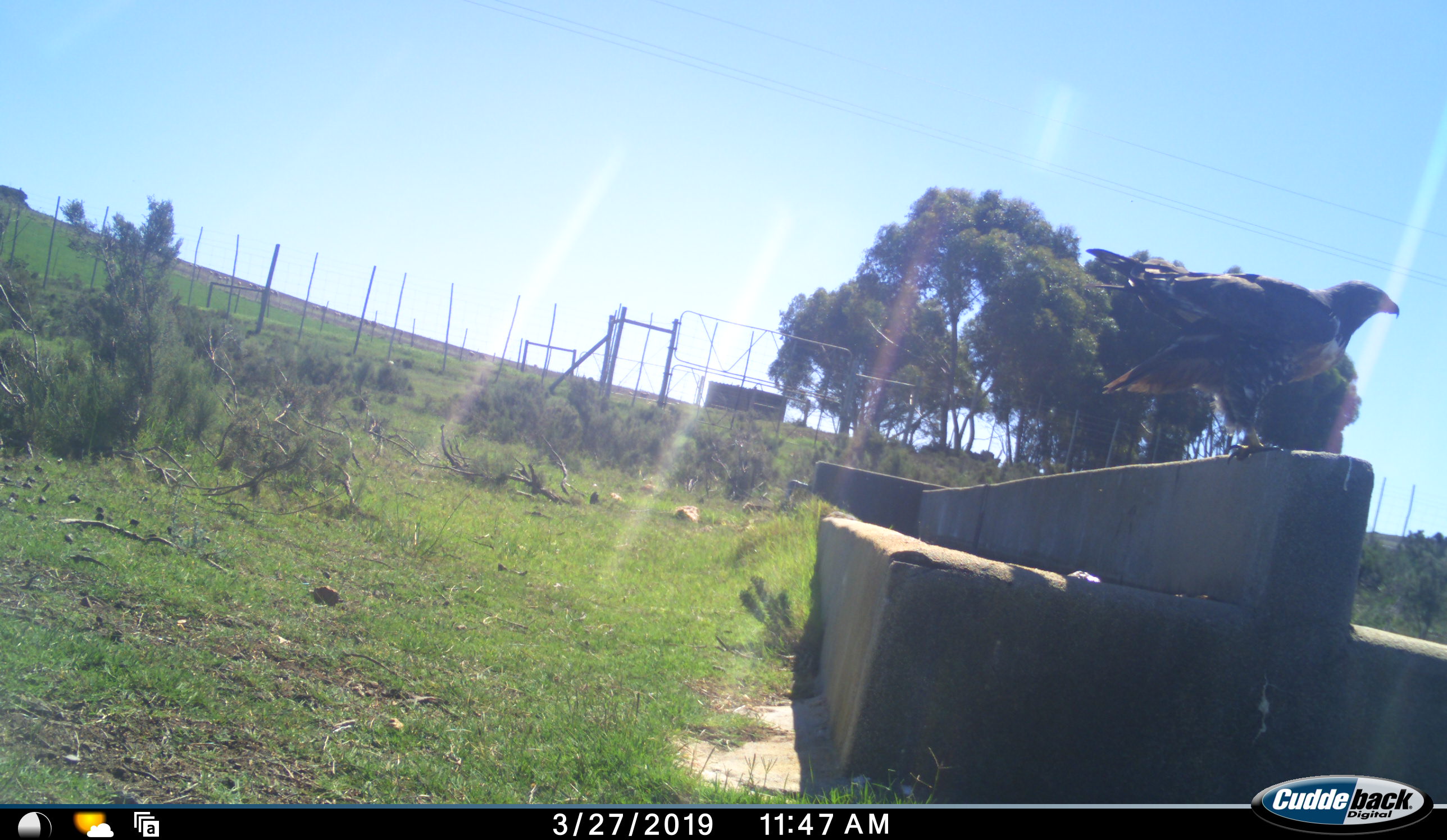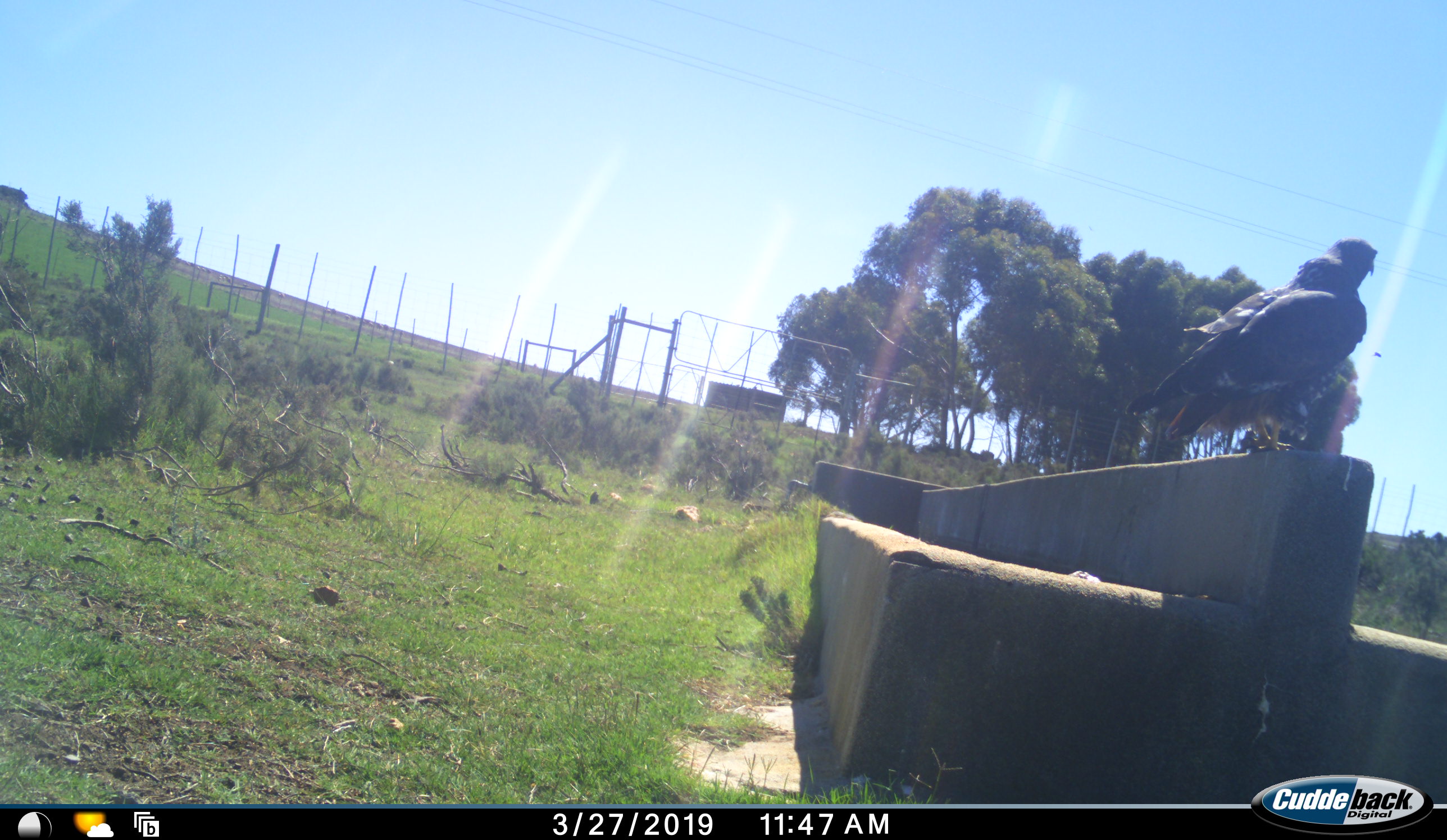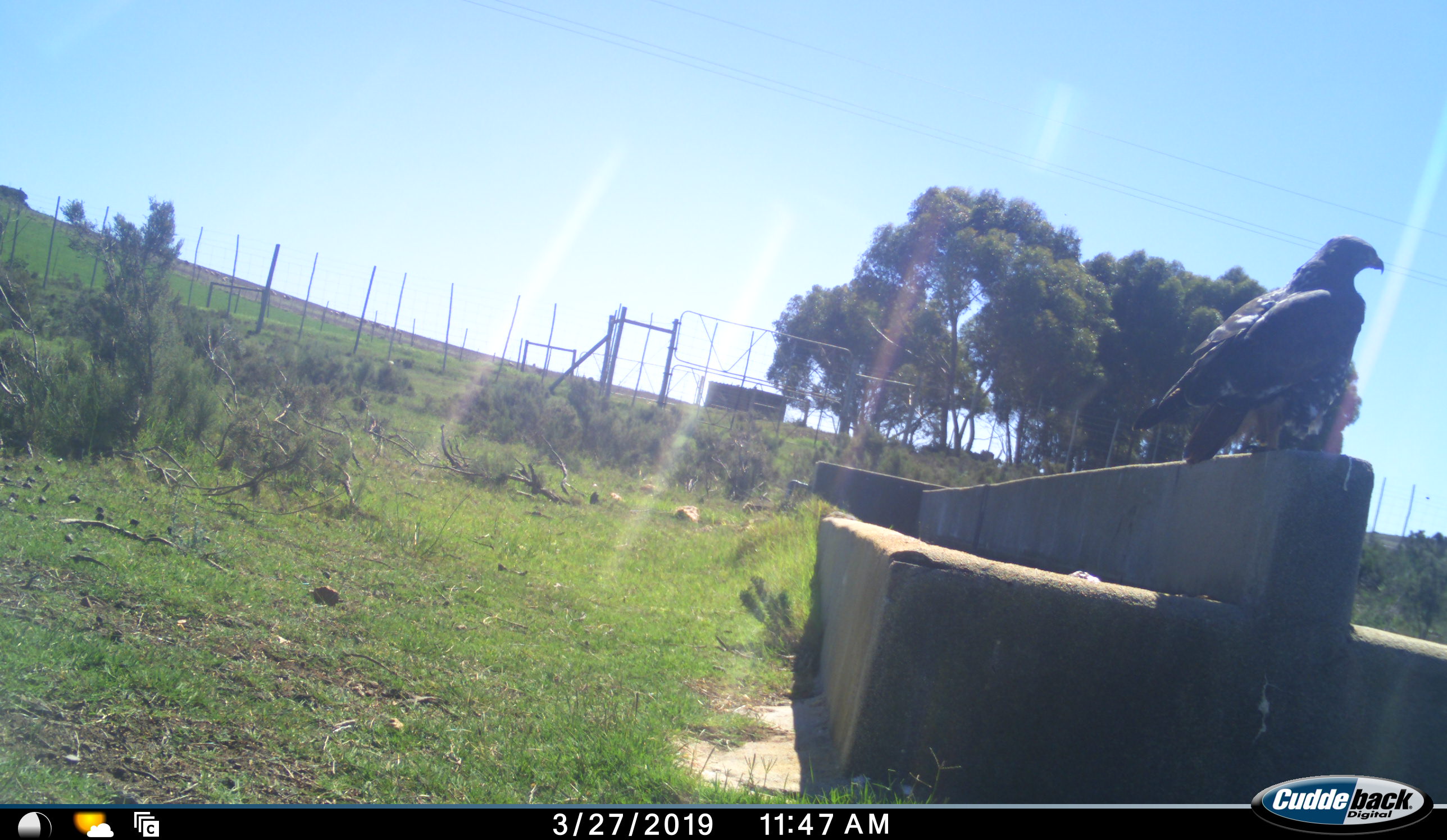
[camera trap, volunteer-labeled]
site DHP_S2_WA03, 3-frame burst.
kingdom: Animalia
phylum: Chordata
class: Aves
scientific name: Aves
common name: bird of prey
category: birdofprey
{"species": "birdofprey (bird of prey) (Aves)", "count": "1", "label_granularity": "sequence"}